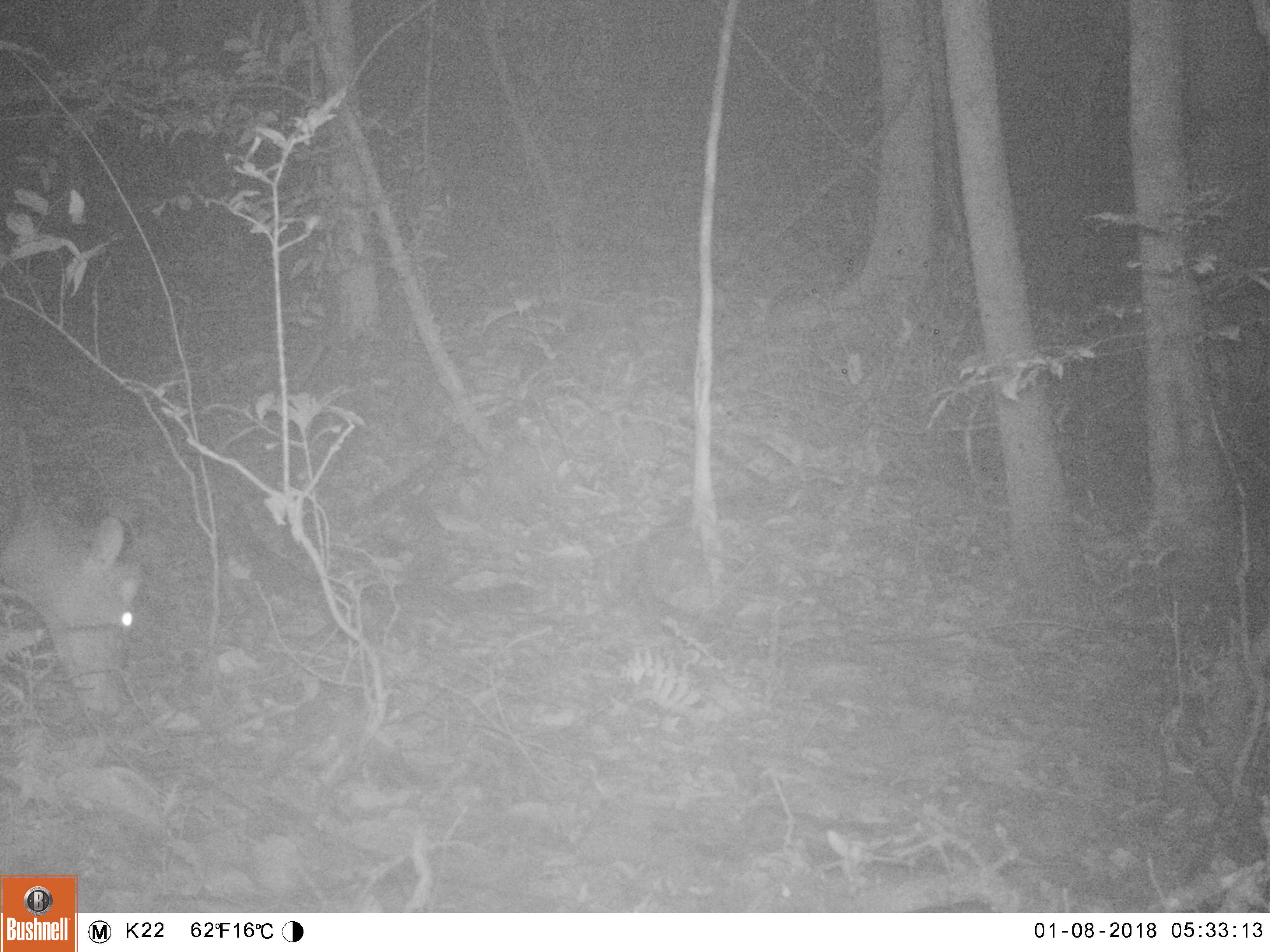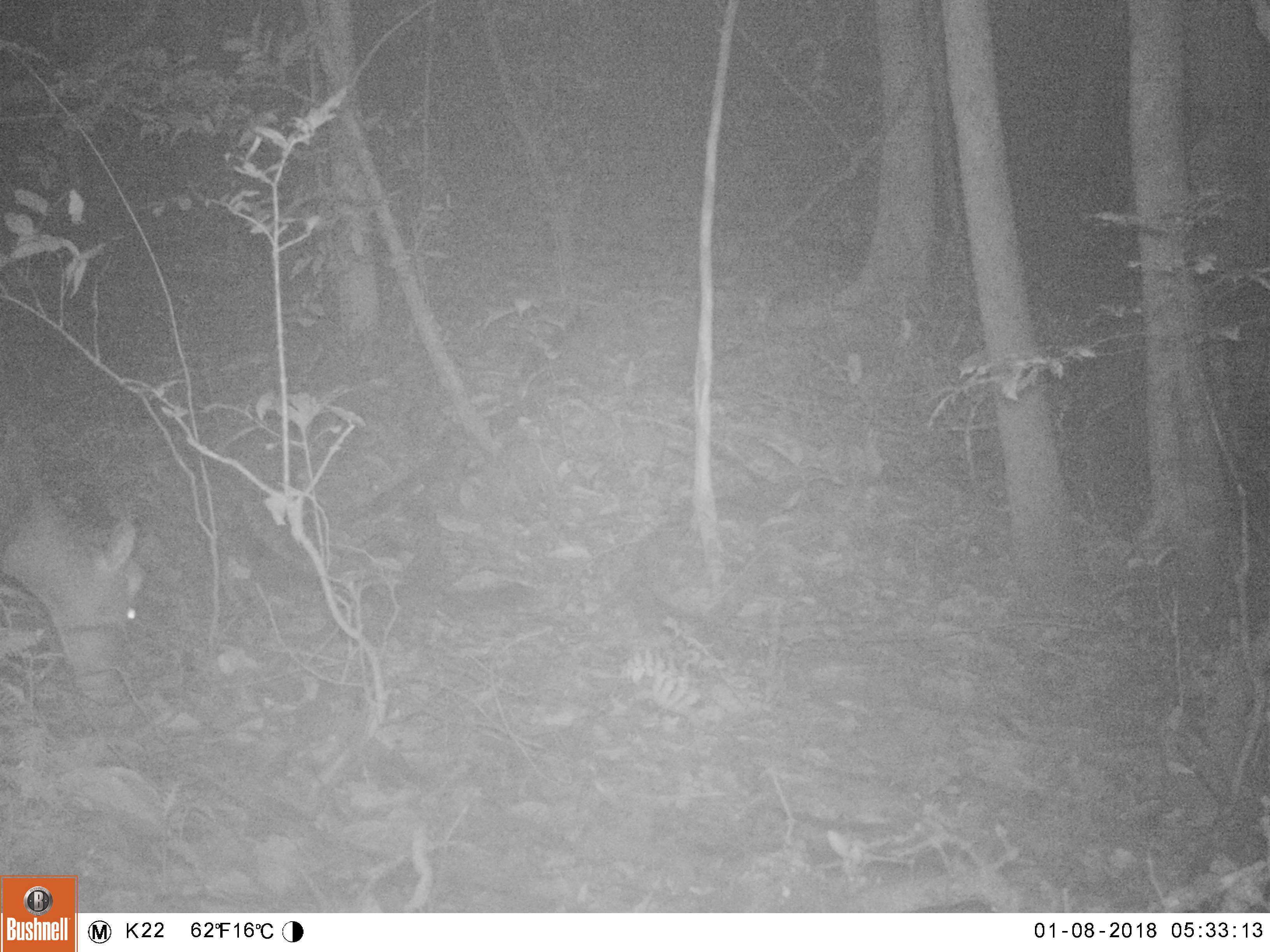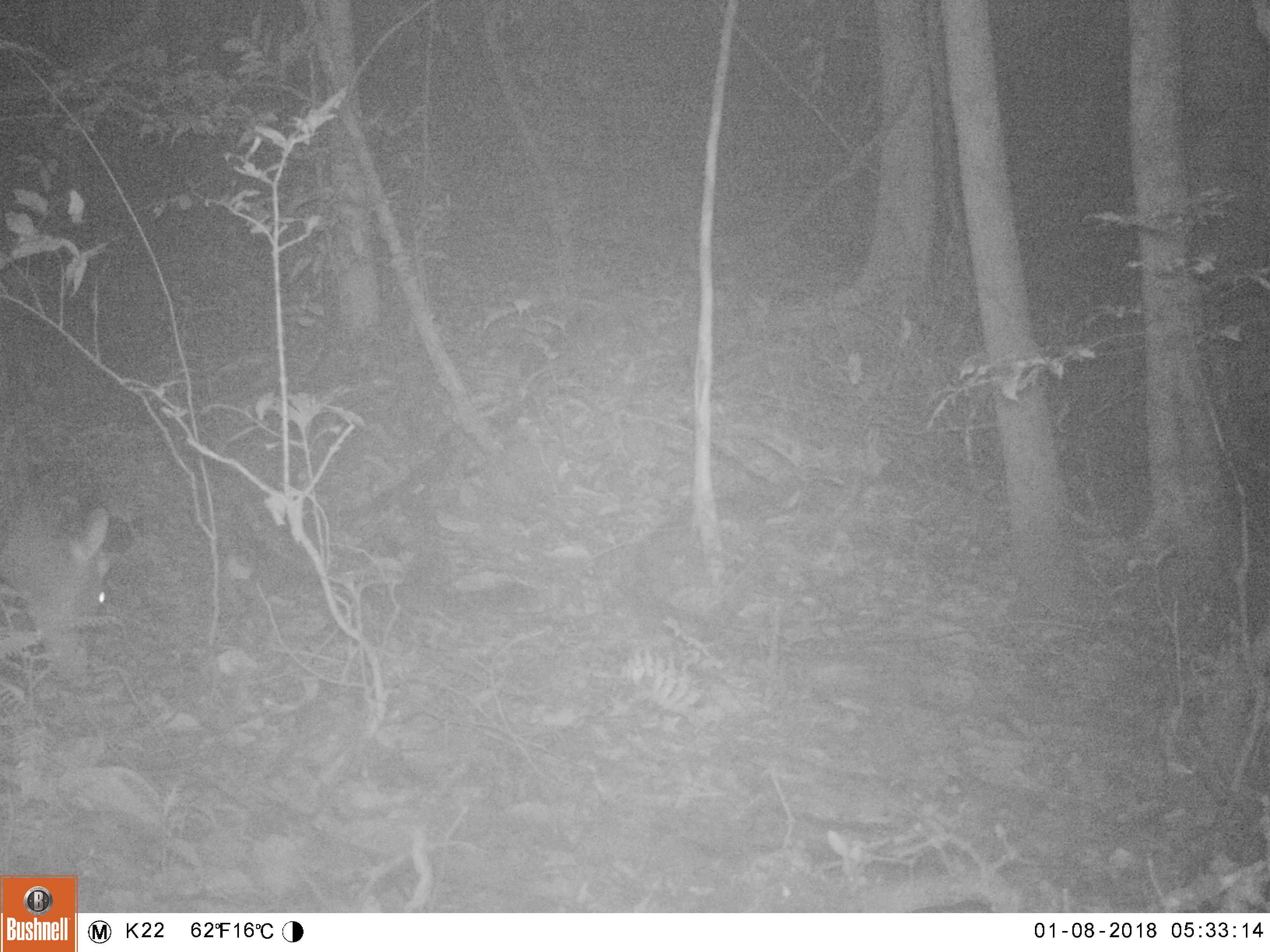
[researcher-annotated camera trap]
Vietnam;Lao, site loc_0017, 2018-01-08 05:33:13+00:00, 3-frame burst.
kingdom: Animalia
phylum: Chordata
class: Mammalia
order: Artiodactyla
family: Cervidae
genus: Muntiacus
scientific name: Muntiacus rooseveltorum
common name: roosevelt's muntjac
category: roosevelts muntjac group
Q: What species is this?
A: Roosevelts muntjac group (roosevelt's muntjac) (Muntiacus rooseveltorum).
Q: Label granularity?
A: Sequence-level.